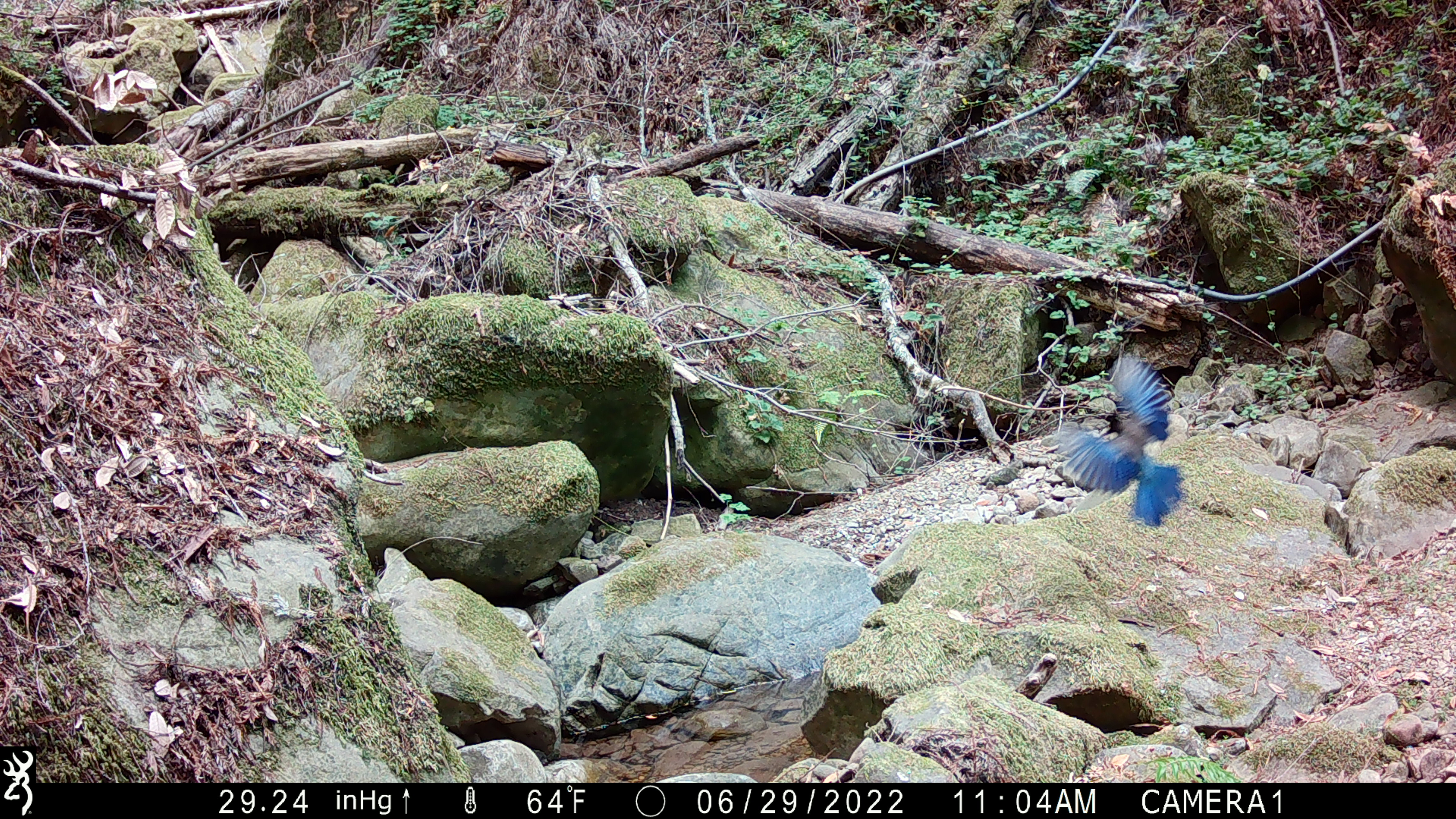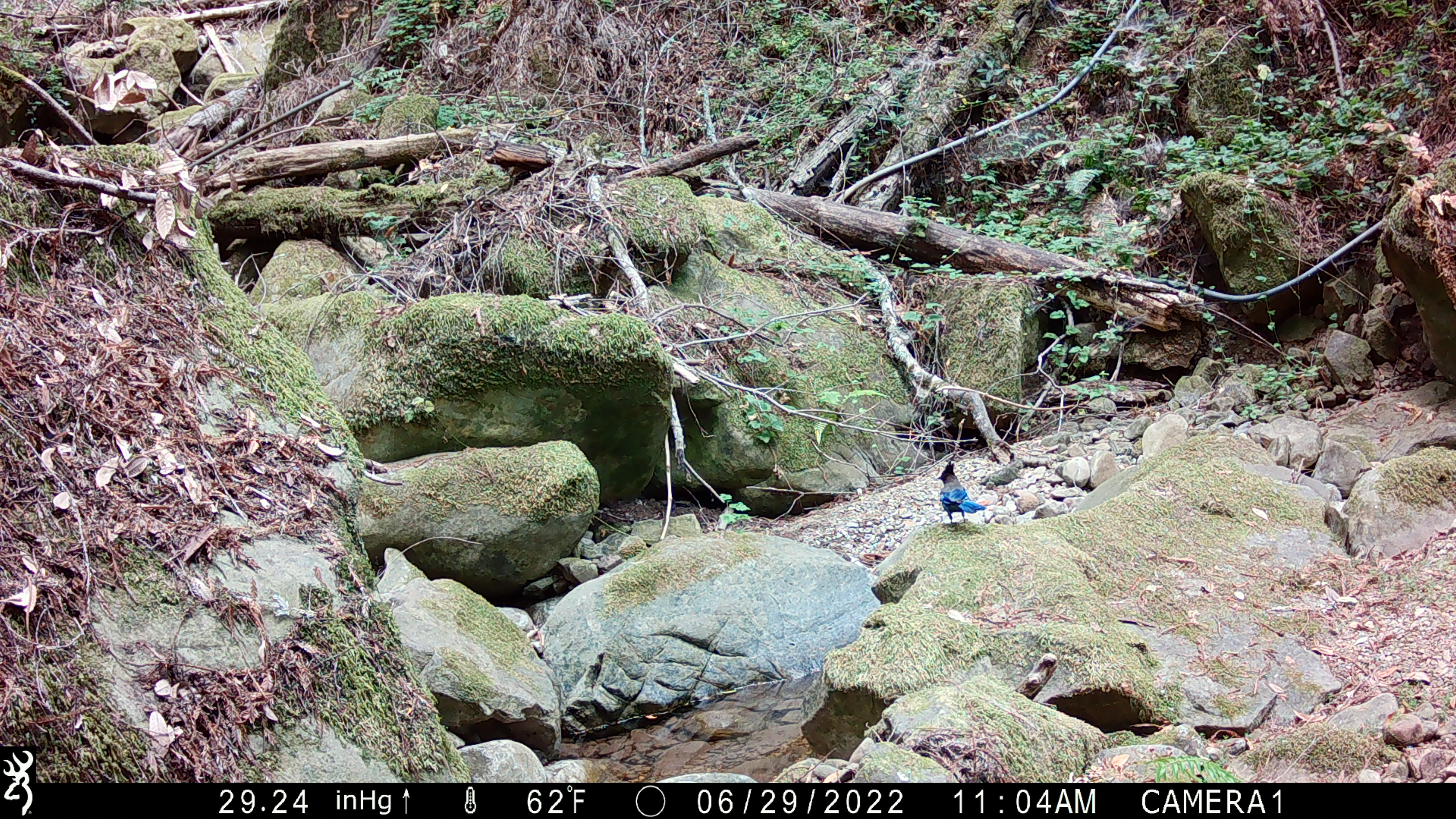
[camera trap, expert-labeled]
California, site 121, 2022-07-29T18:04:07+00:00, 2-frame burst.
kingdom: Animalia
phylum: Chordata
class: Aves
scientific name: Aves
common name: bird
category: unknown bird